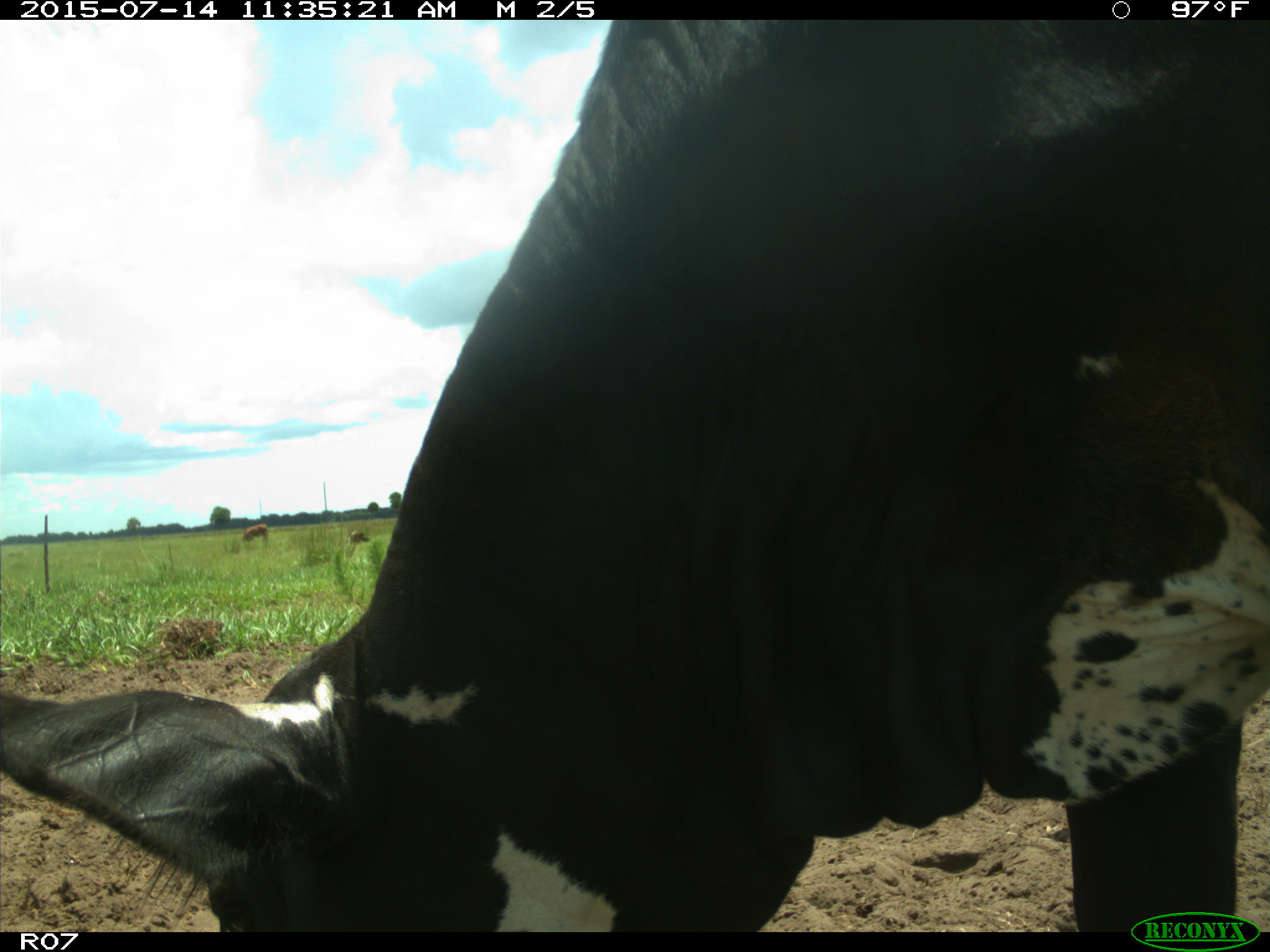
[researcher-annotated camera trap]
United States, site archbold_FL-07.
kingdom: Animalia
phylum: Chordata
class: Mammalia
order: Artiodactyla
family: Bovidae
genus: Bos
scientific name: Bos taurus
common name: domestic cow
Bos taurus (domestic cow).